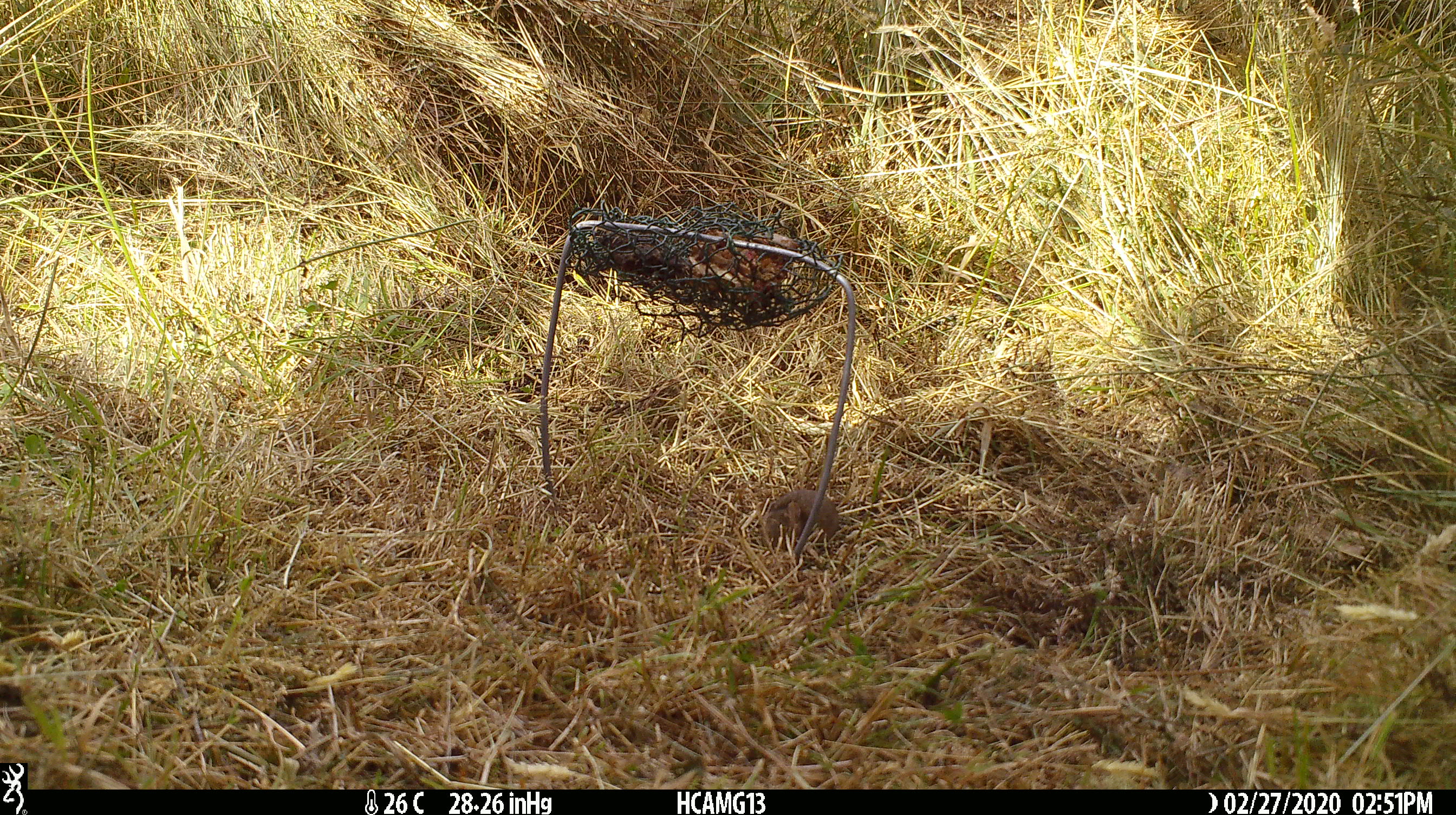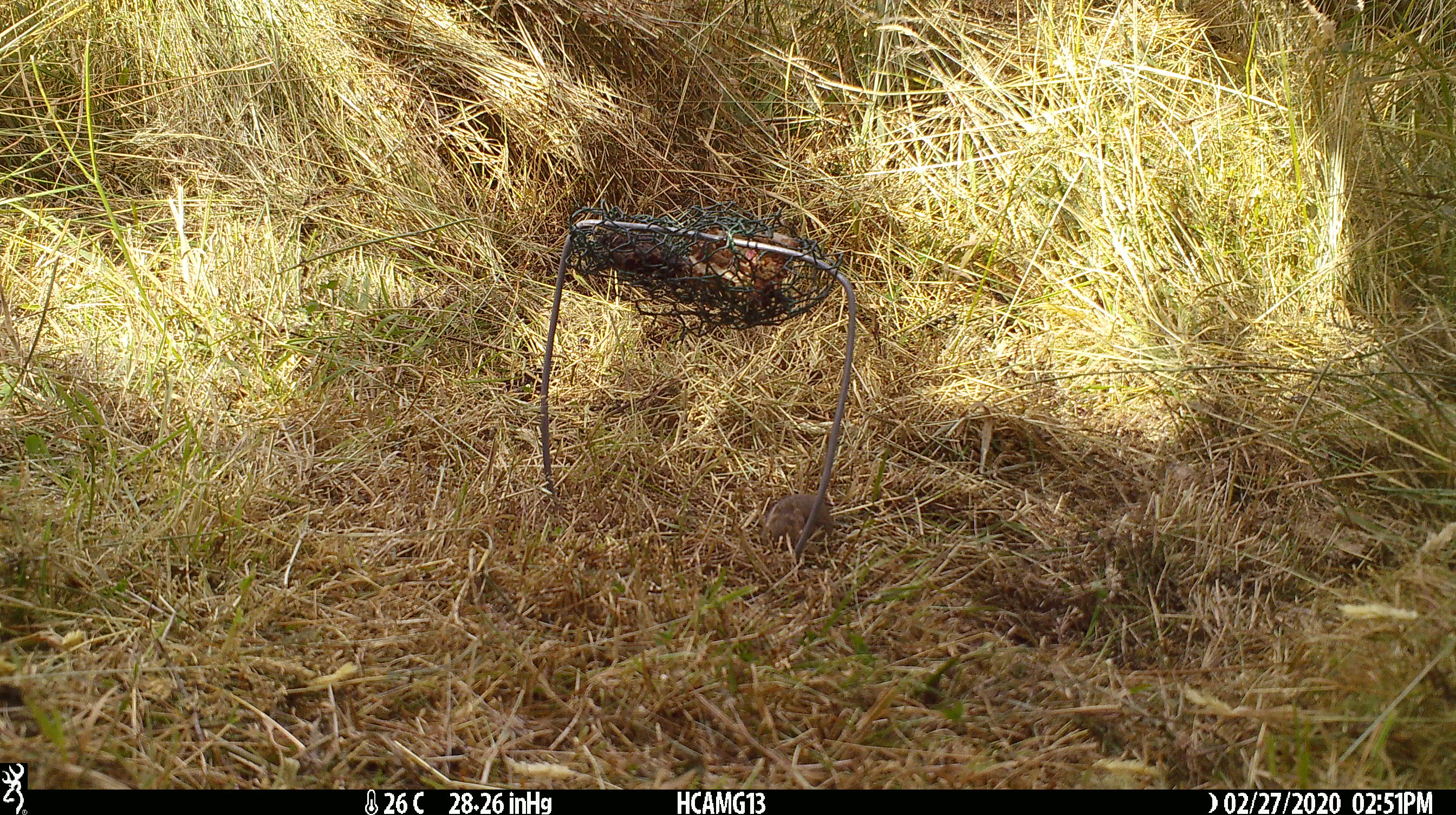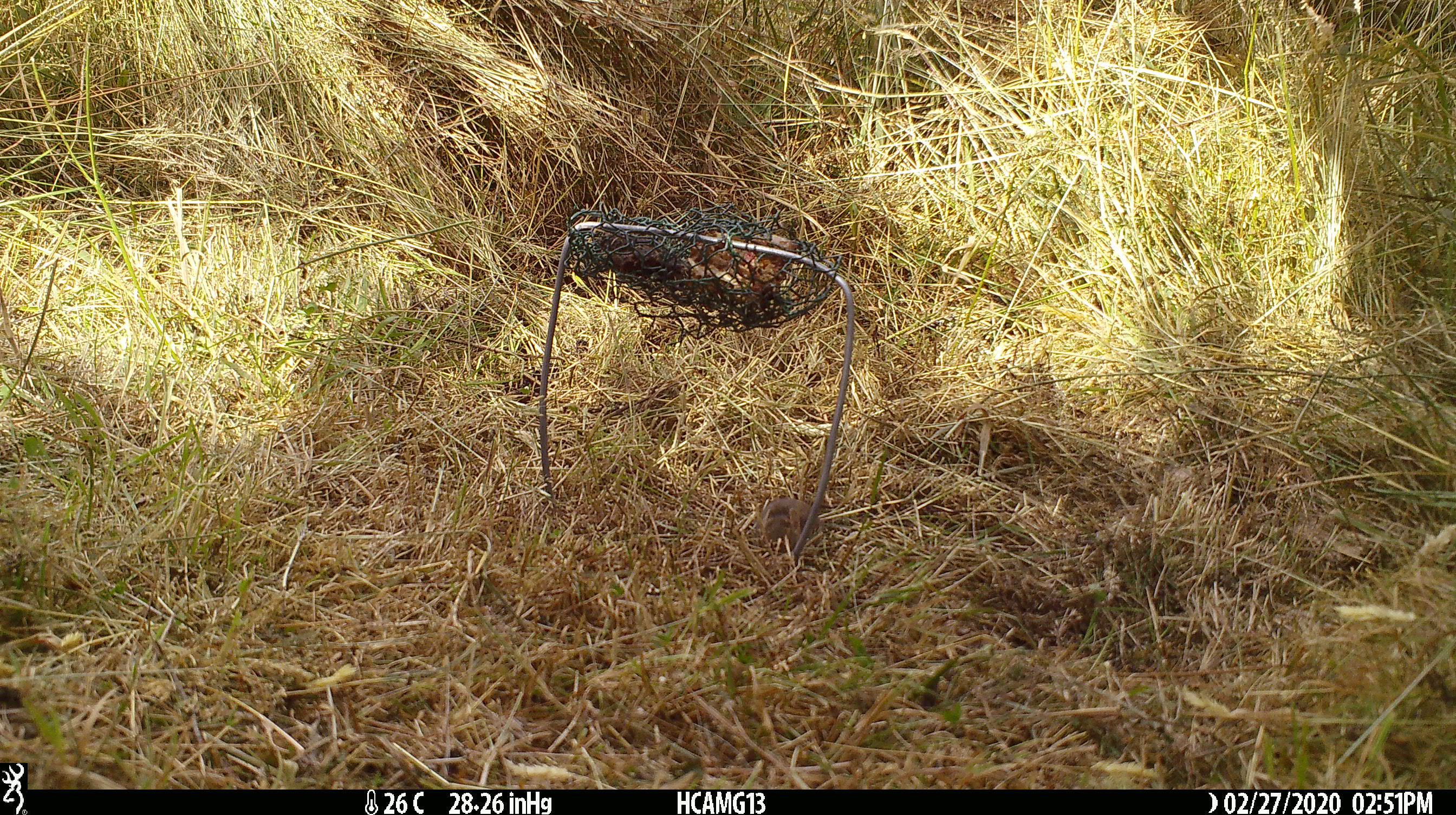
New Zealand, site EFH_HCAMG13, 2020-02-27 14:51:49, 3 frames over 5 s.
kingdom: Animalia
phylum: Chordata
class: Mammalia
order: Rodentia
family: Muridae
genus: Mus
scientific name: Mus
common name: mouse